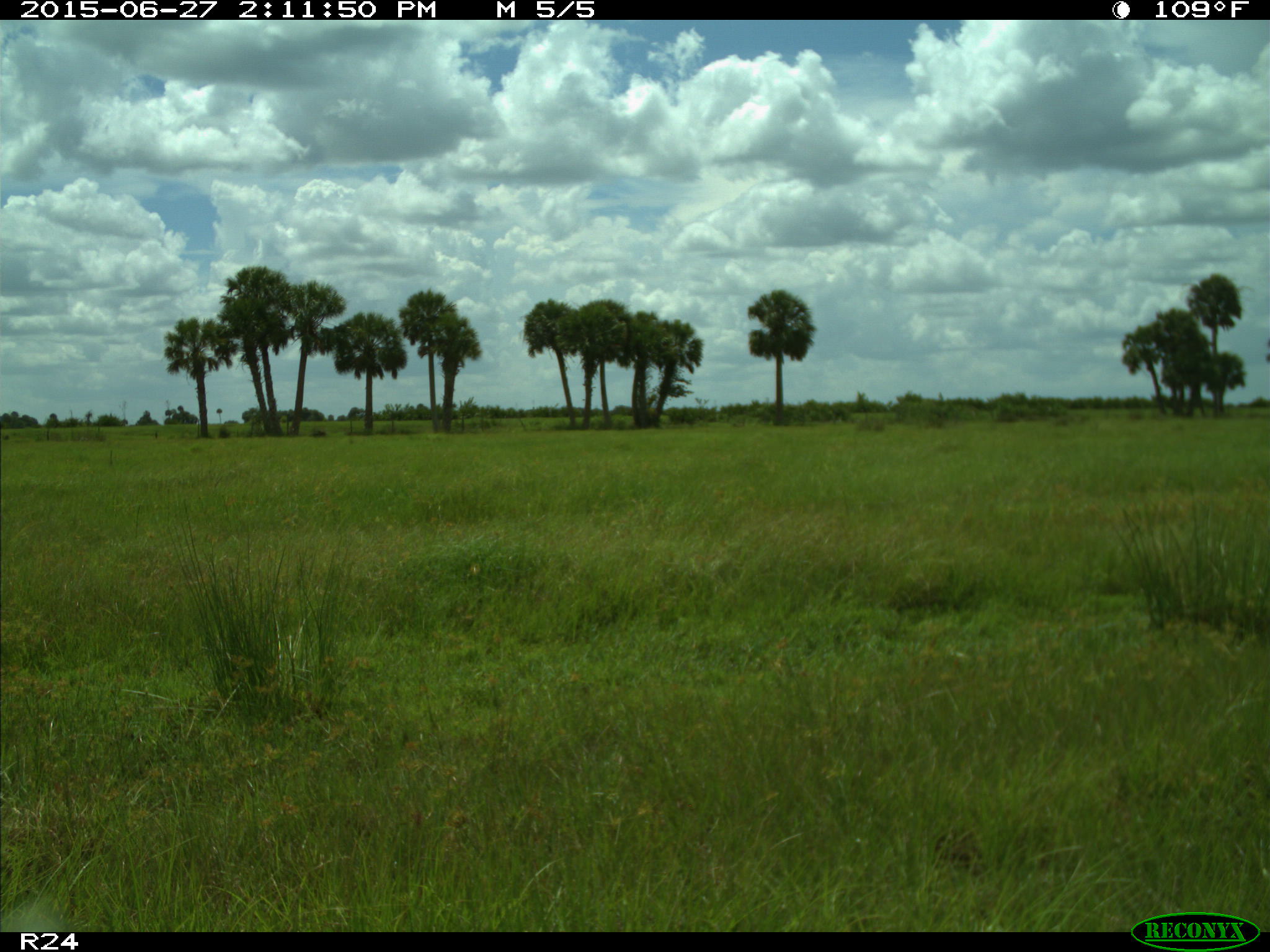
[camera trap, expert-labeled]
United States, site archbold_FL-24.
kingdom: Animalia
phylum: Chordata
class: Mammalia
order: Artiodactyla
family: Bovidae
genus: Bos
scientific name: Bos taurus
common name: domestic cow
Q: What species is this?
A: Bos taurus (domestic cow).